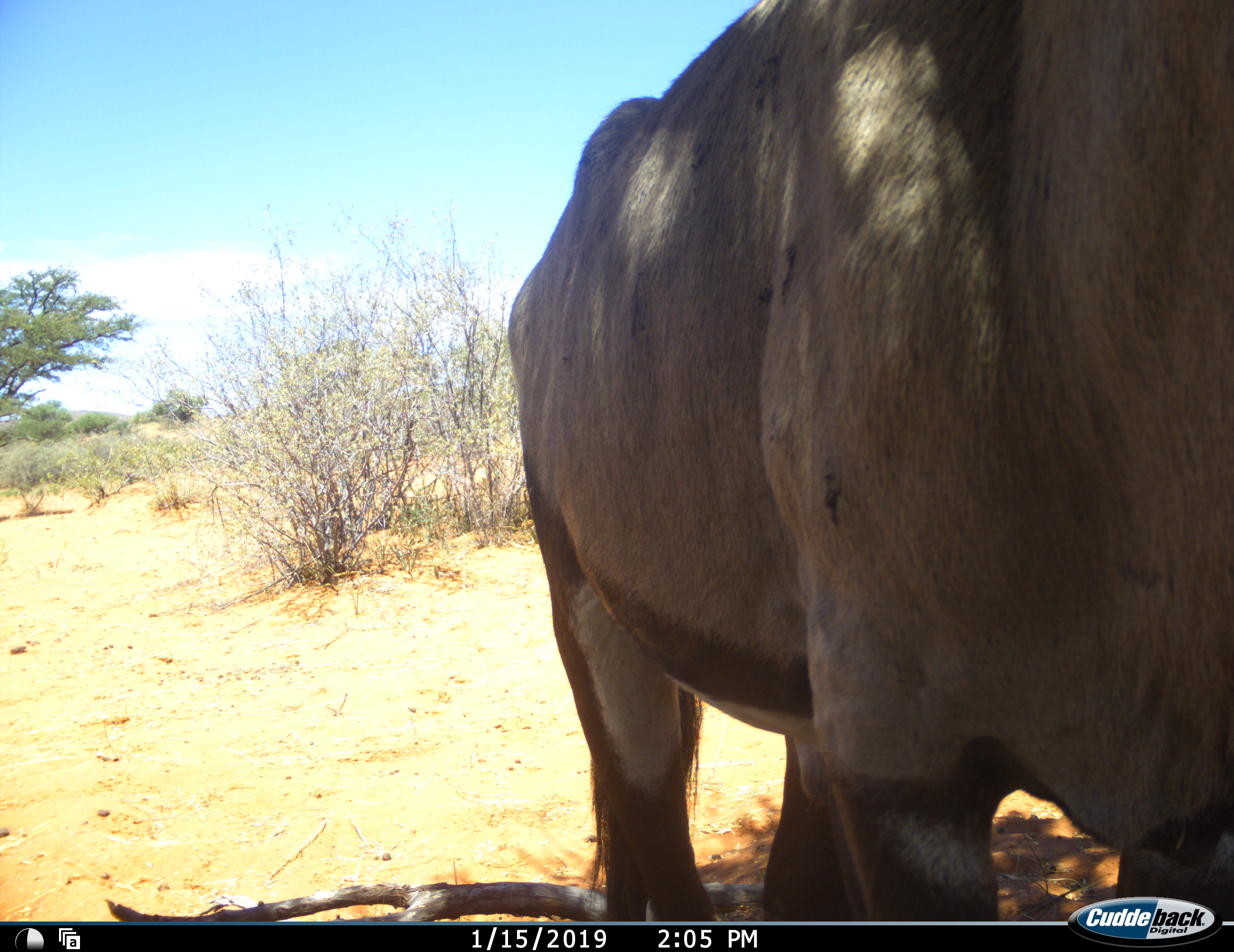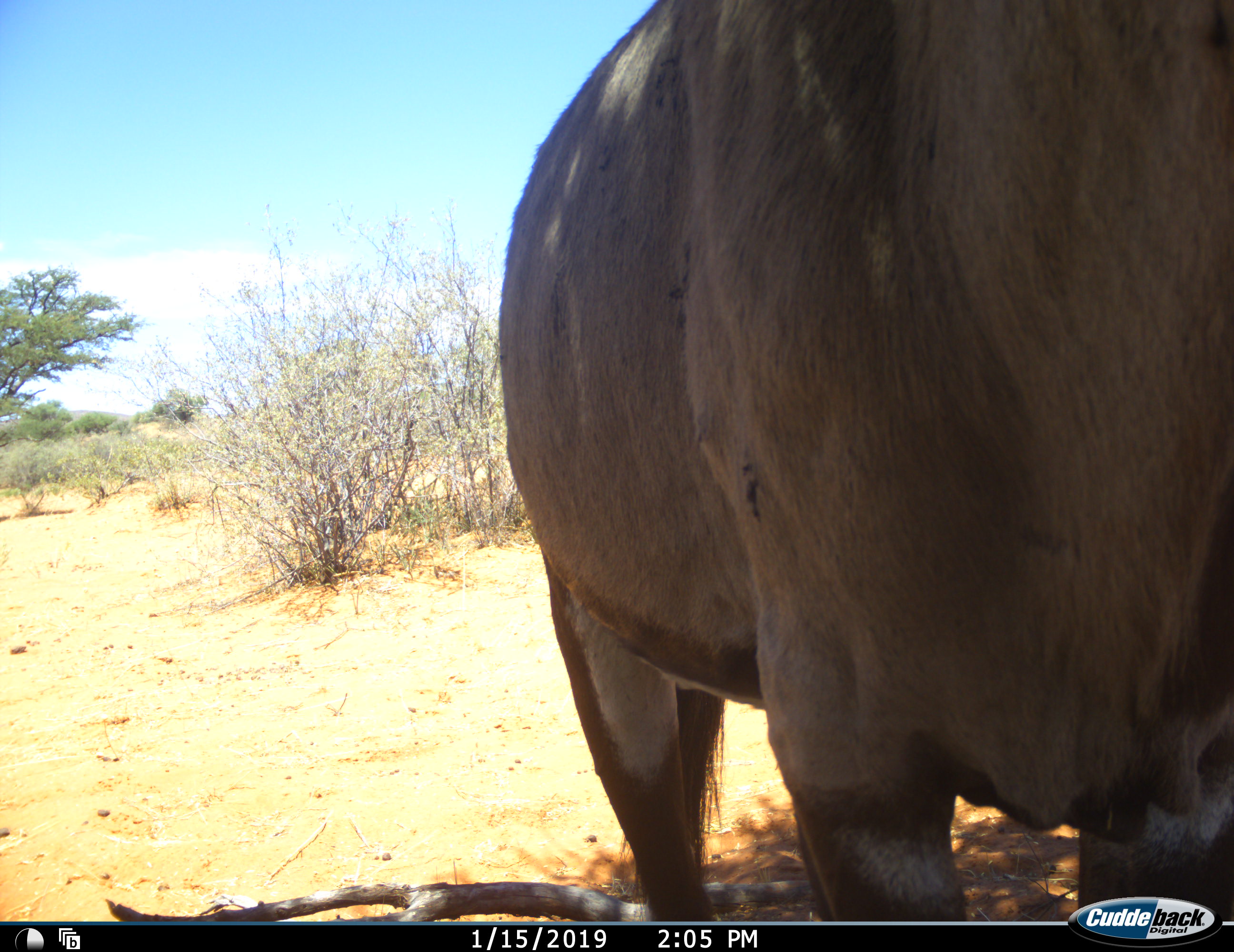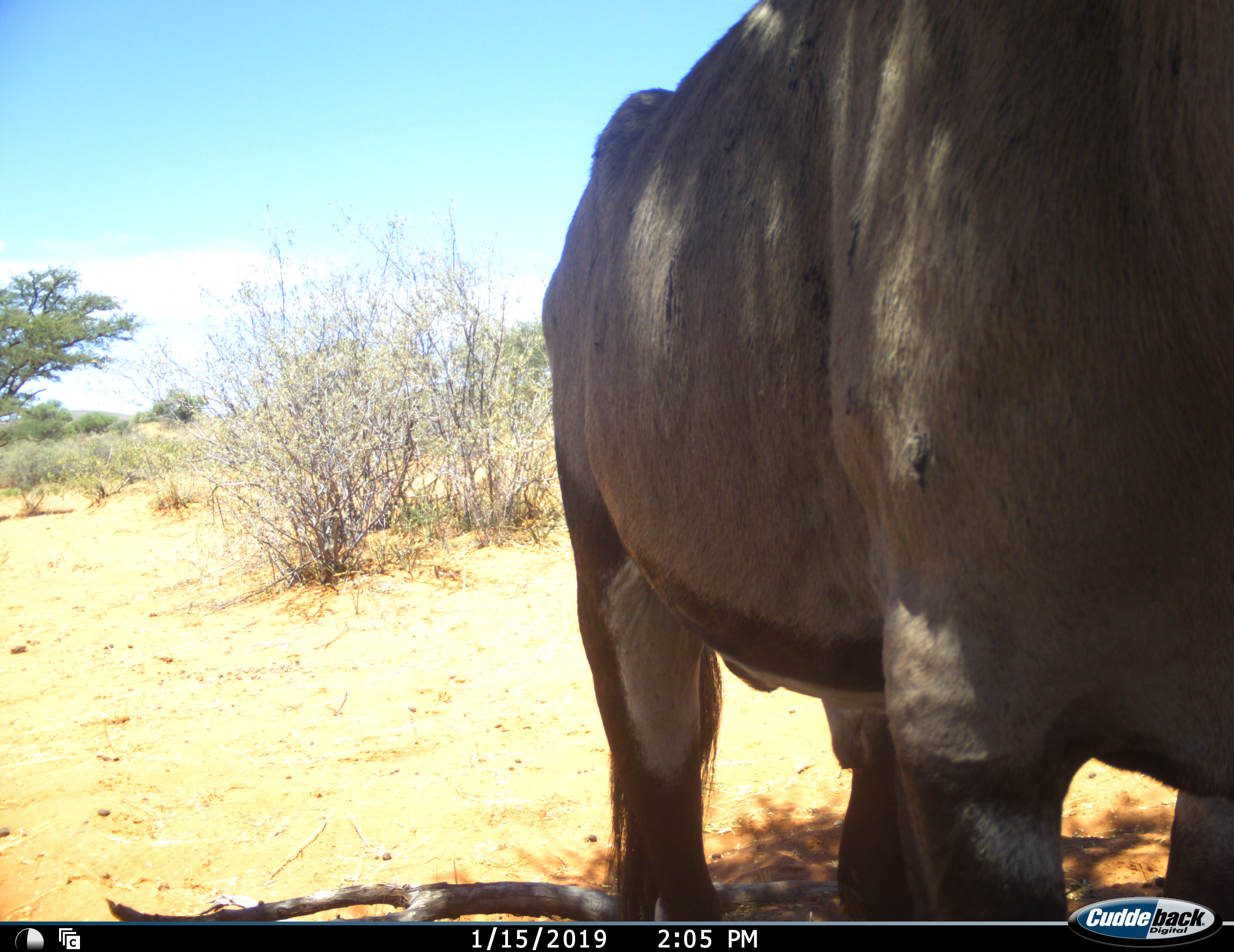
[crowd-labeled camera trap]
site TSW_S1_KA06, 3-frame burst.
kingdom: Animalia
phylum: Chordata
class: Mammalia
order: Artiodactyla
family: Bovidae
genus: Oryx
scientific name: Oryx gazella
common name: gemsbok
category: oryx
Oryx (gemsbok) (Oryx gazella), count 1. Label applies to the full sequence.